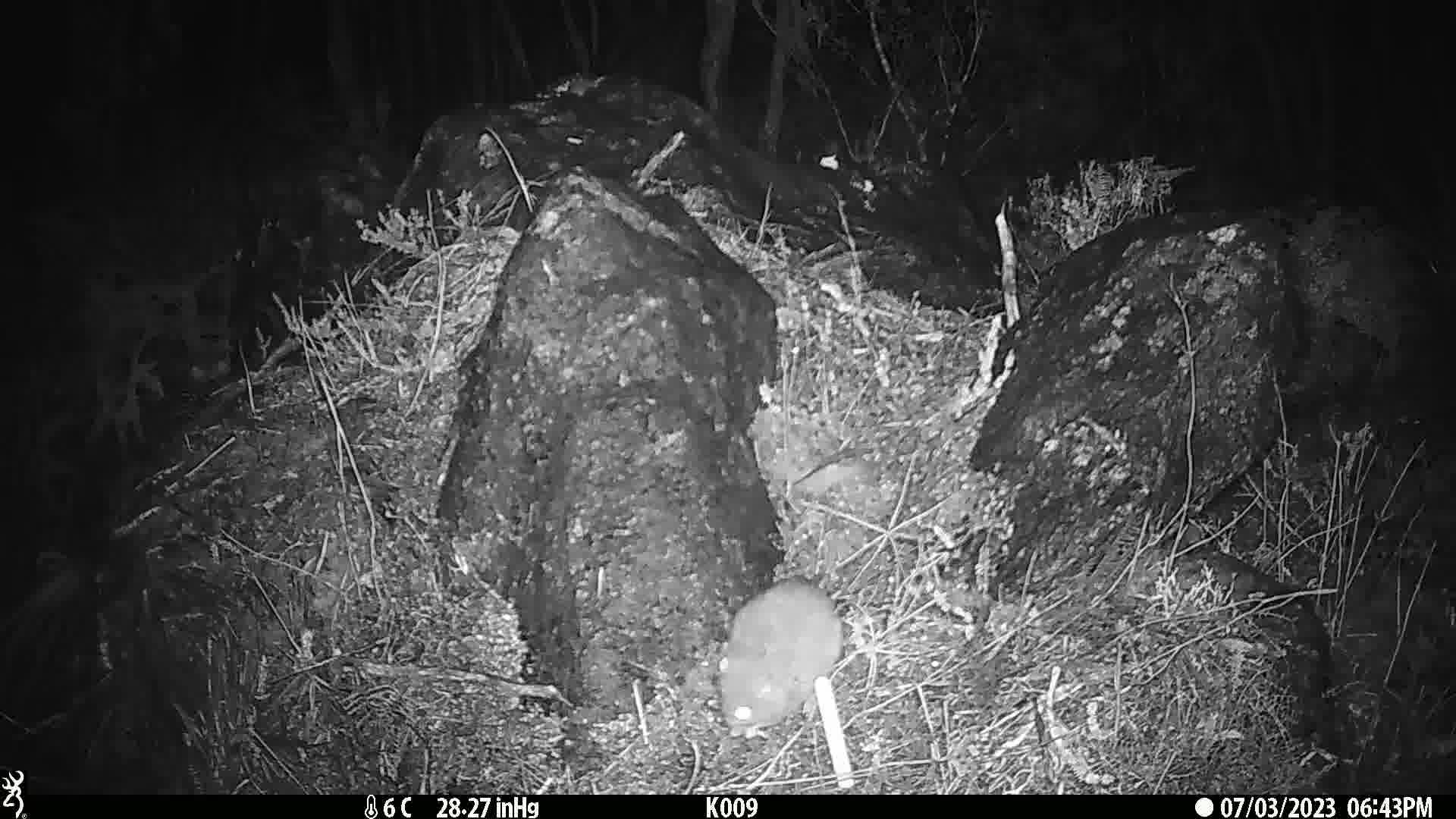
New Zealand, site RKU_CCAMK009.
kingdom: Animalia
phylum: Chordata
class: Mammalia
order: Rodentia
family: Muridae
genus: Rattus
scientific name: Rattus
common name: rat